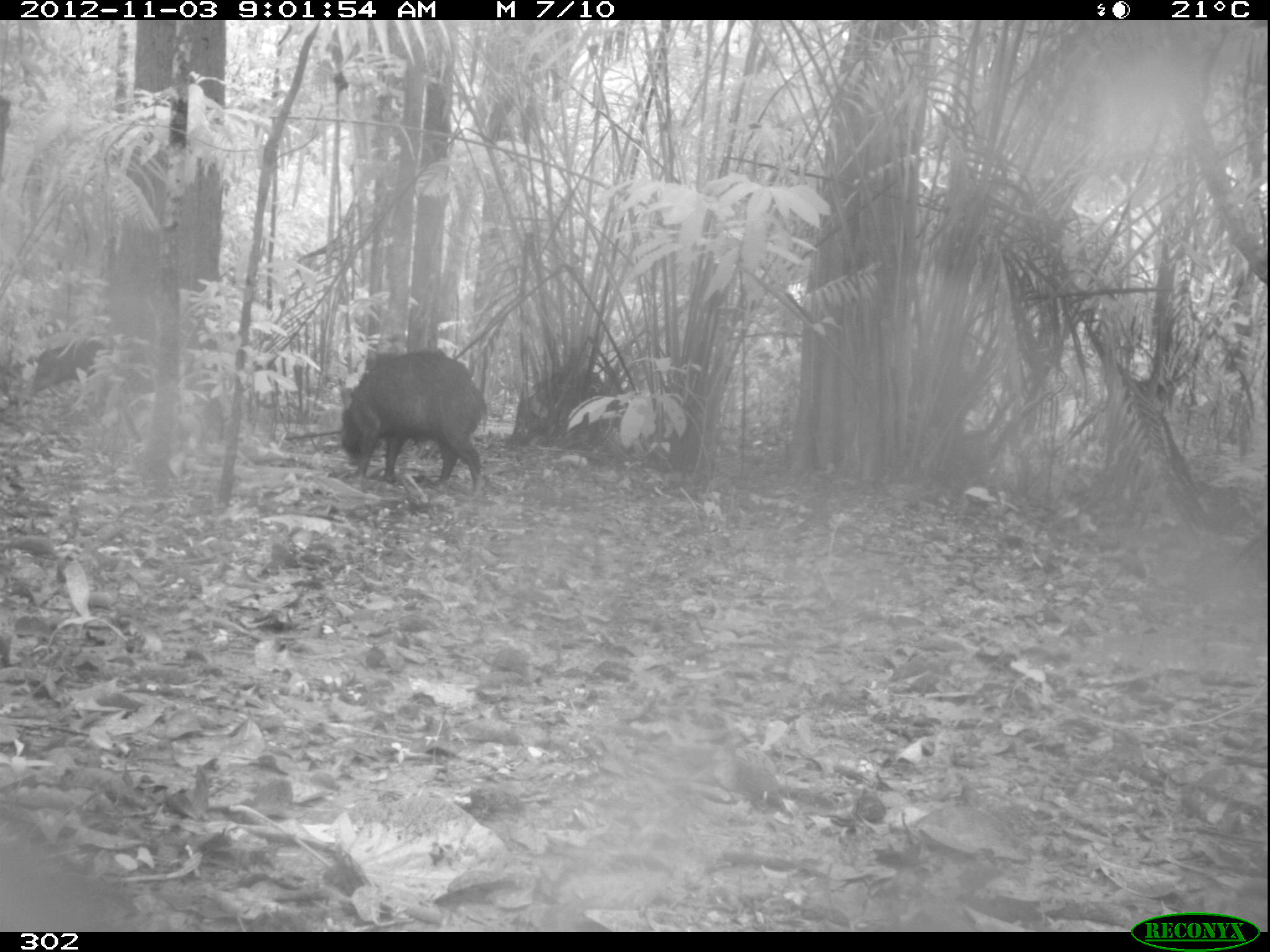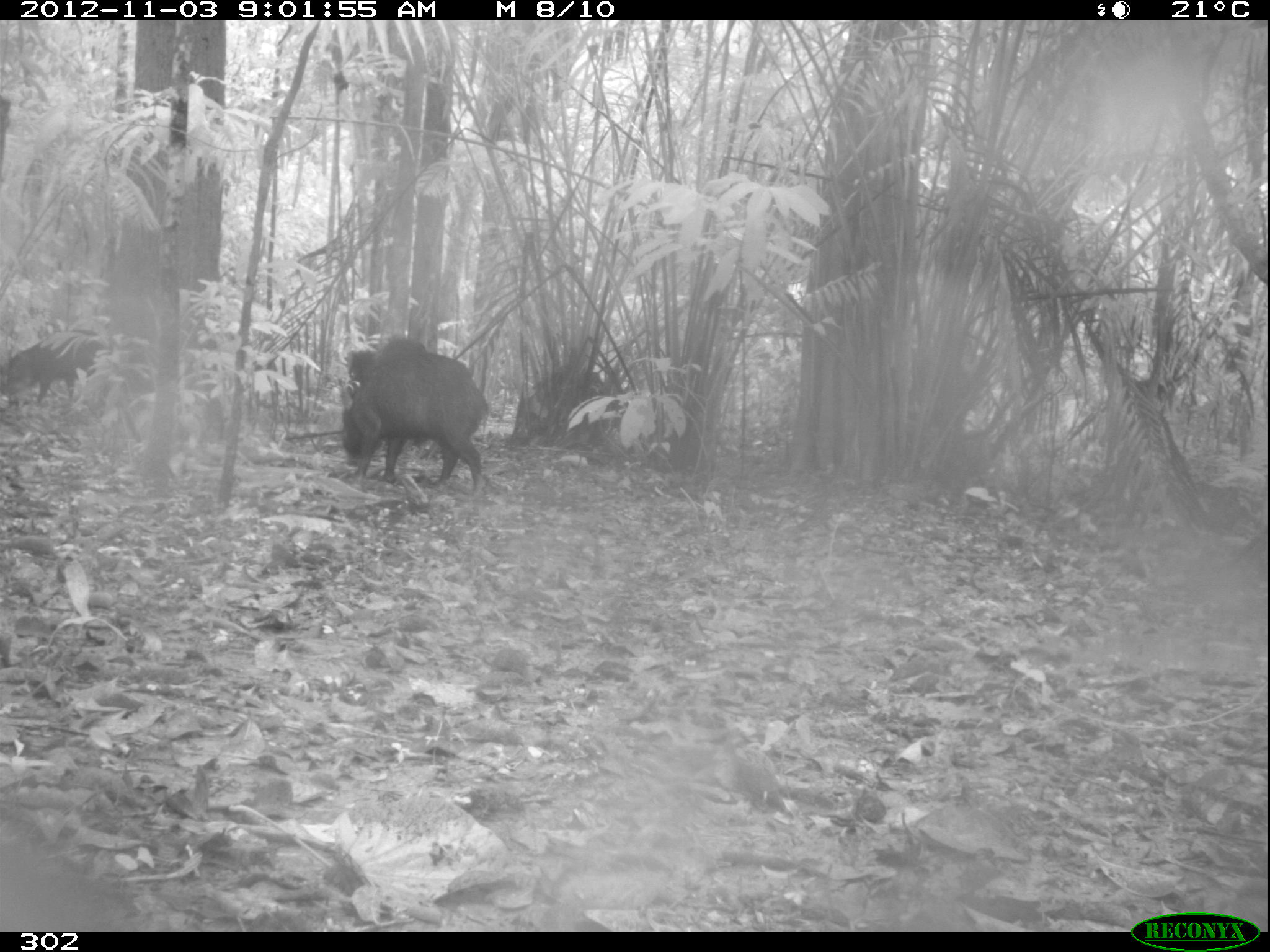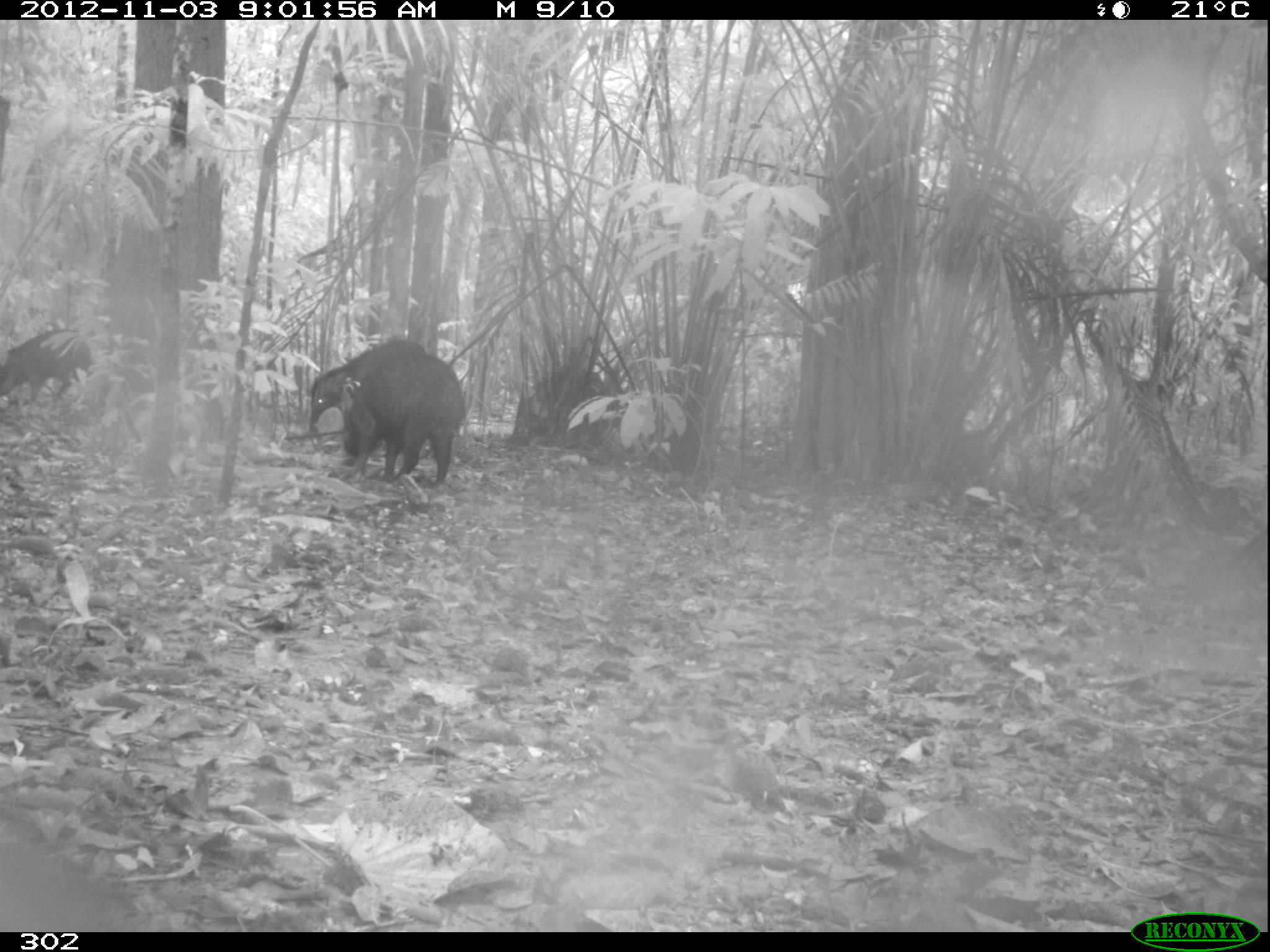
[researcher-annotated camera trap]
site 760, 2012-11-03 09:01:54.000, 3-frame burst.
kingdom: Animalia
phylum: Chordata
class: Mammalia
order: Artiodactyla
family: Tayassuidae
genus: Tayassu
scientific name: Tayassu pecari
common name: white-lipped peccary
Tayassu pecari (white-lipped peccary).